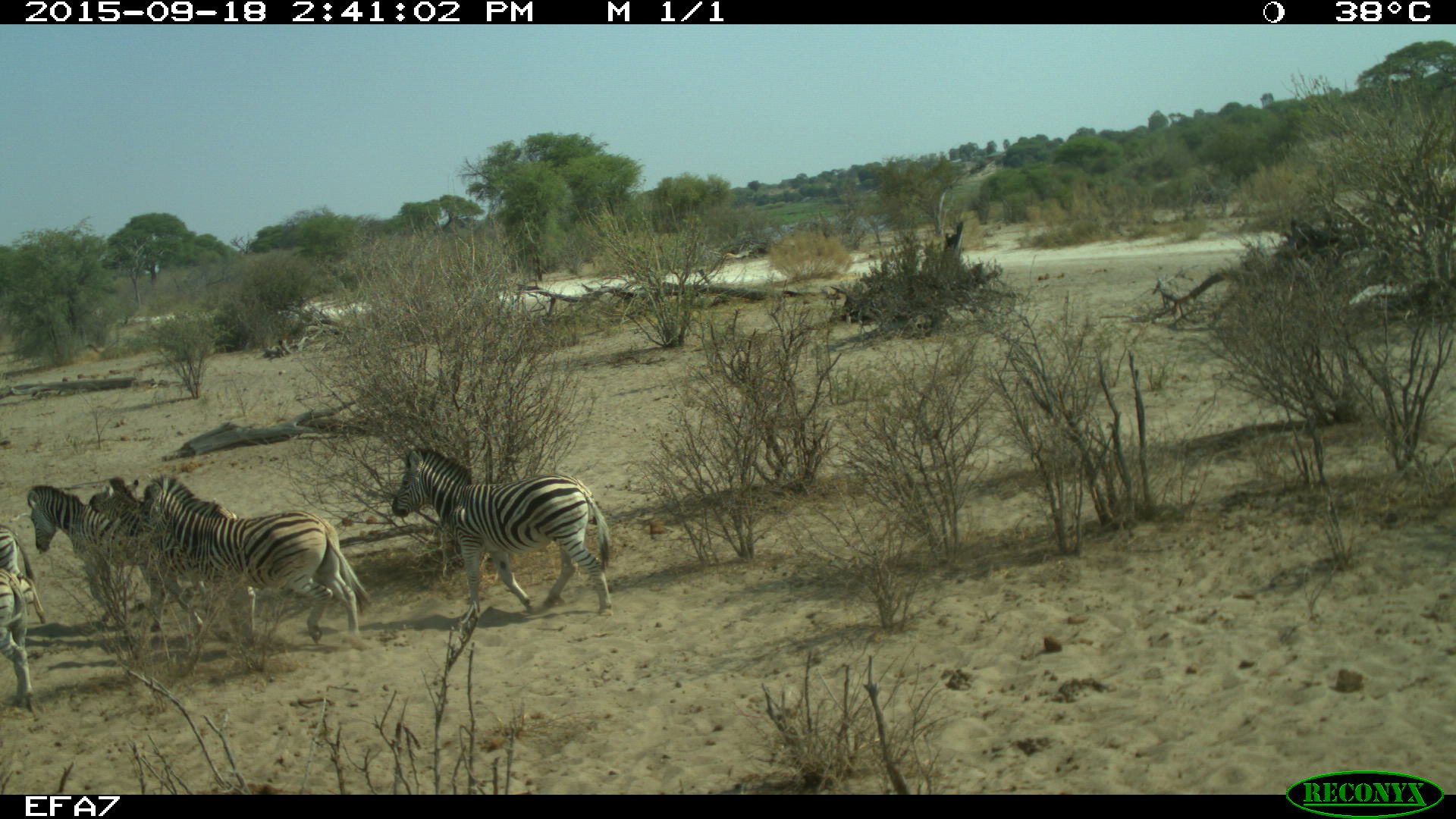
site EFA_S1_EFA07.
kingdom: Animalia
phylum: Chordata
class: Mammalia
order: Perissodactyla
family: Equidae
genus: Equus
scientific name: Equus quagga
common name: plains zebra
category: zebraplains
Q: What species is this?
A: Zebraplains (plains zebra) (Equus quagga).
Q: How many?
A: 6.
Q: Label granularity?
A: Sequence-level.